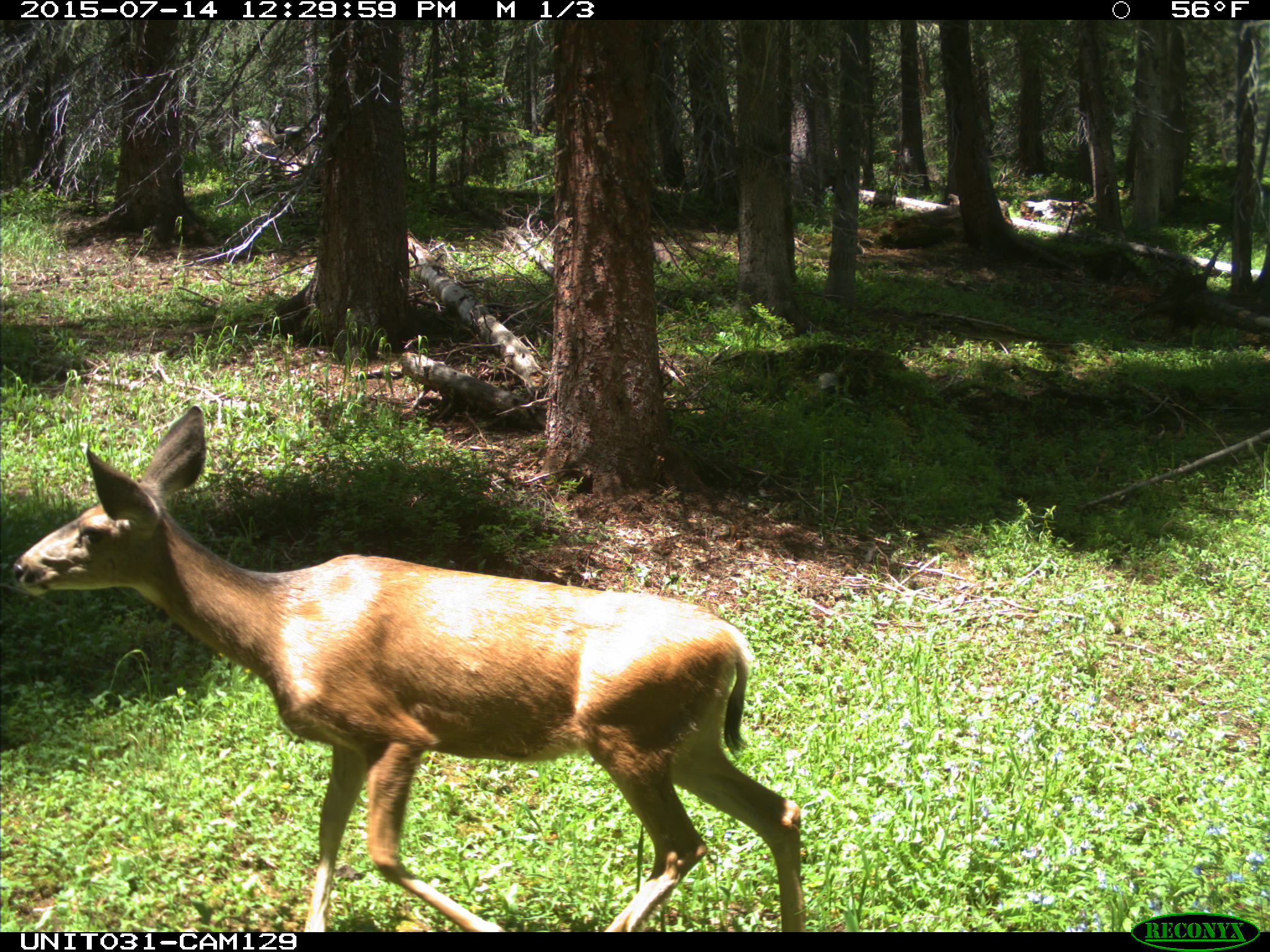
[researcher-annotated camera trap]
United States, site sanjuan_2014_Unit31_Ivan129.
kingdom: Animalia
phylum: Chordata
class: Mammalia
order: Artiodactyla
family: Cervidae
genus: Odocoileus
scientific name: Odocoileus hemionus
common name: mule deer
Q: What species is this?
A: Odocoileus hemionus (mule deer).